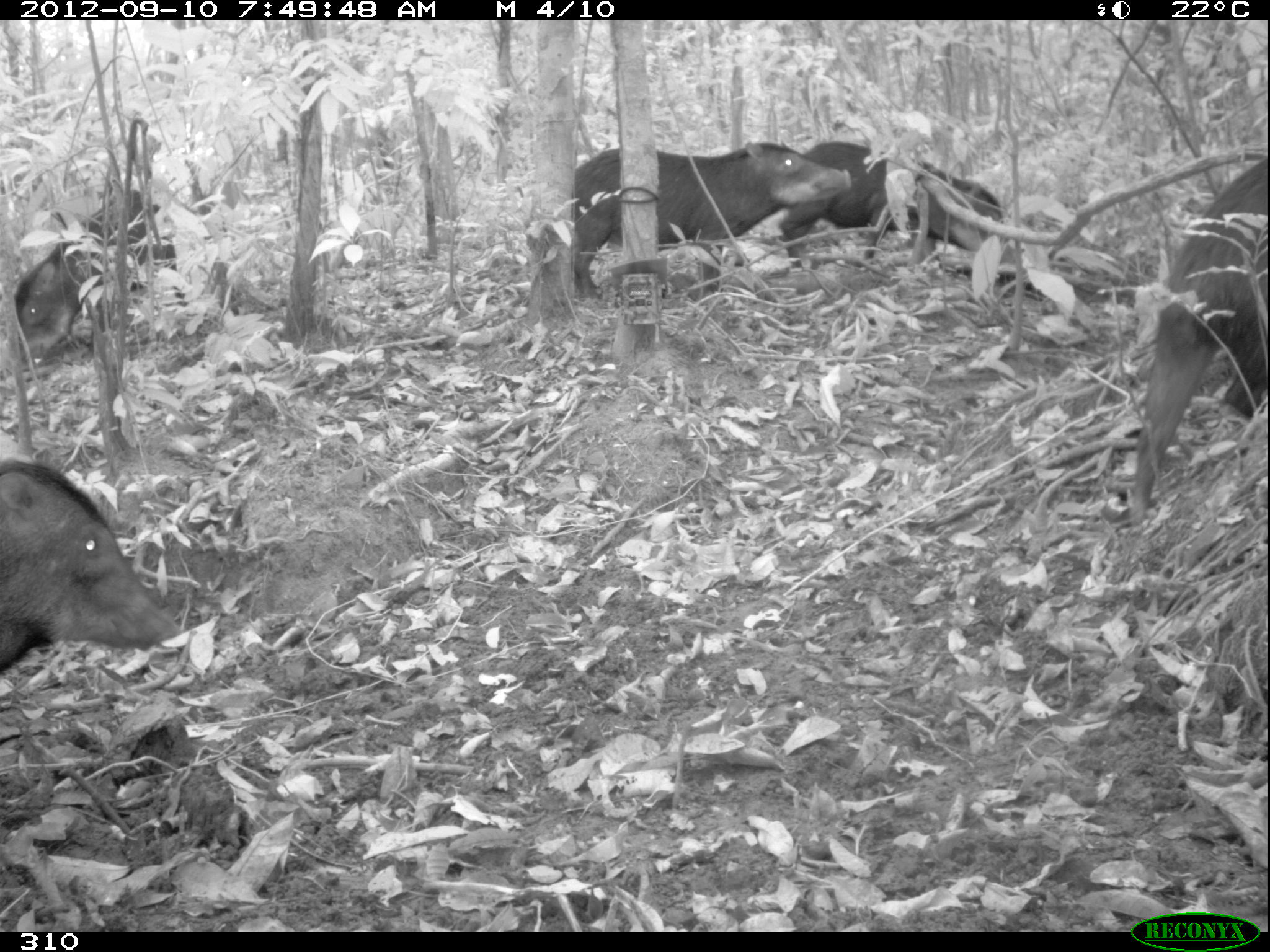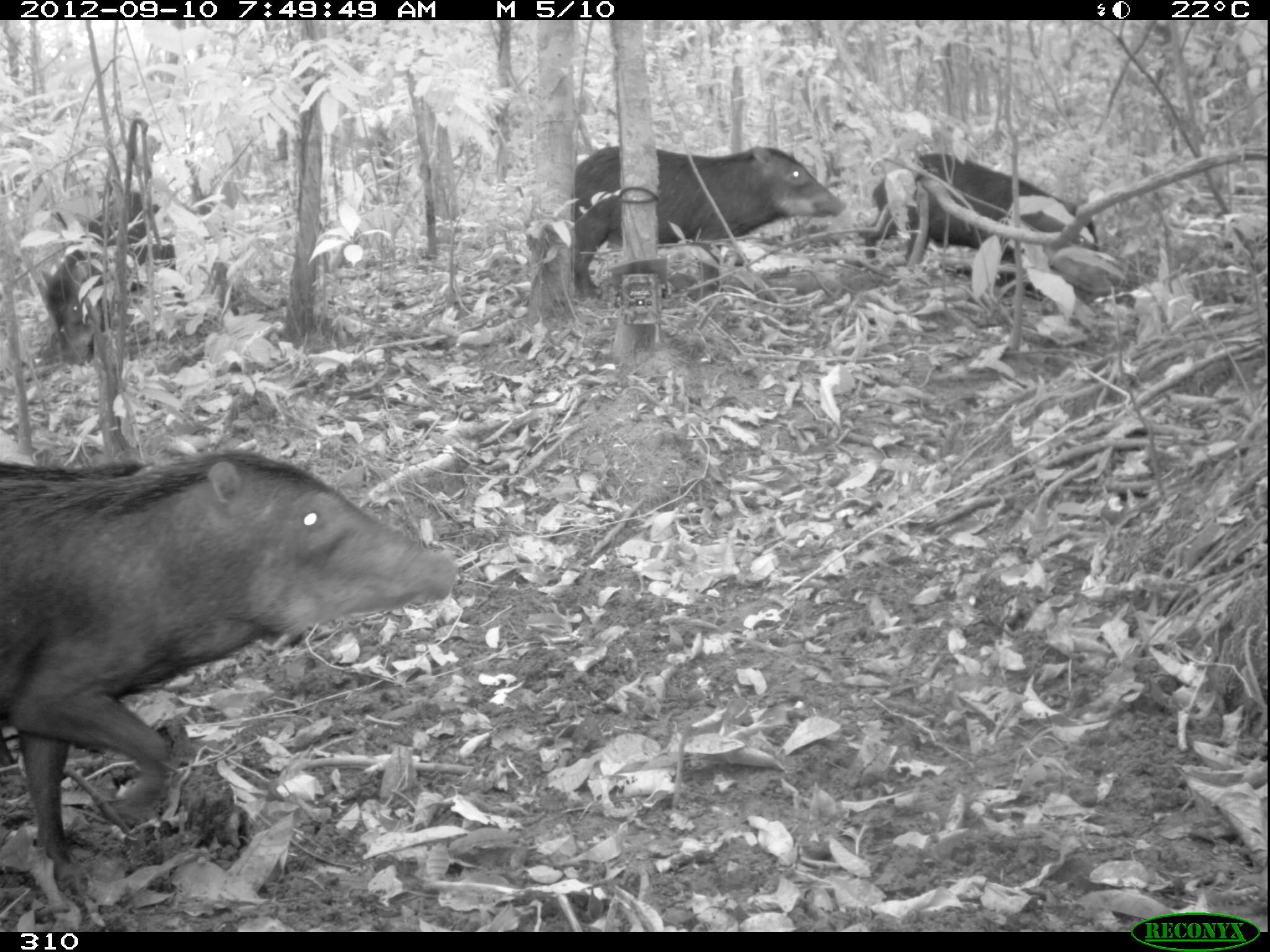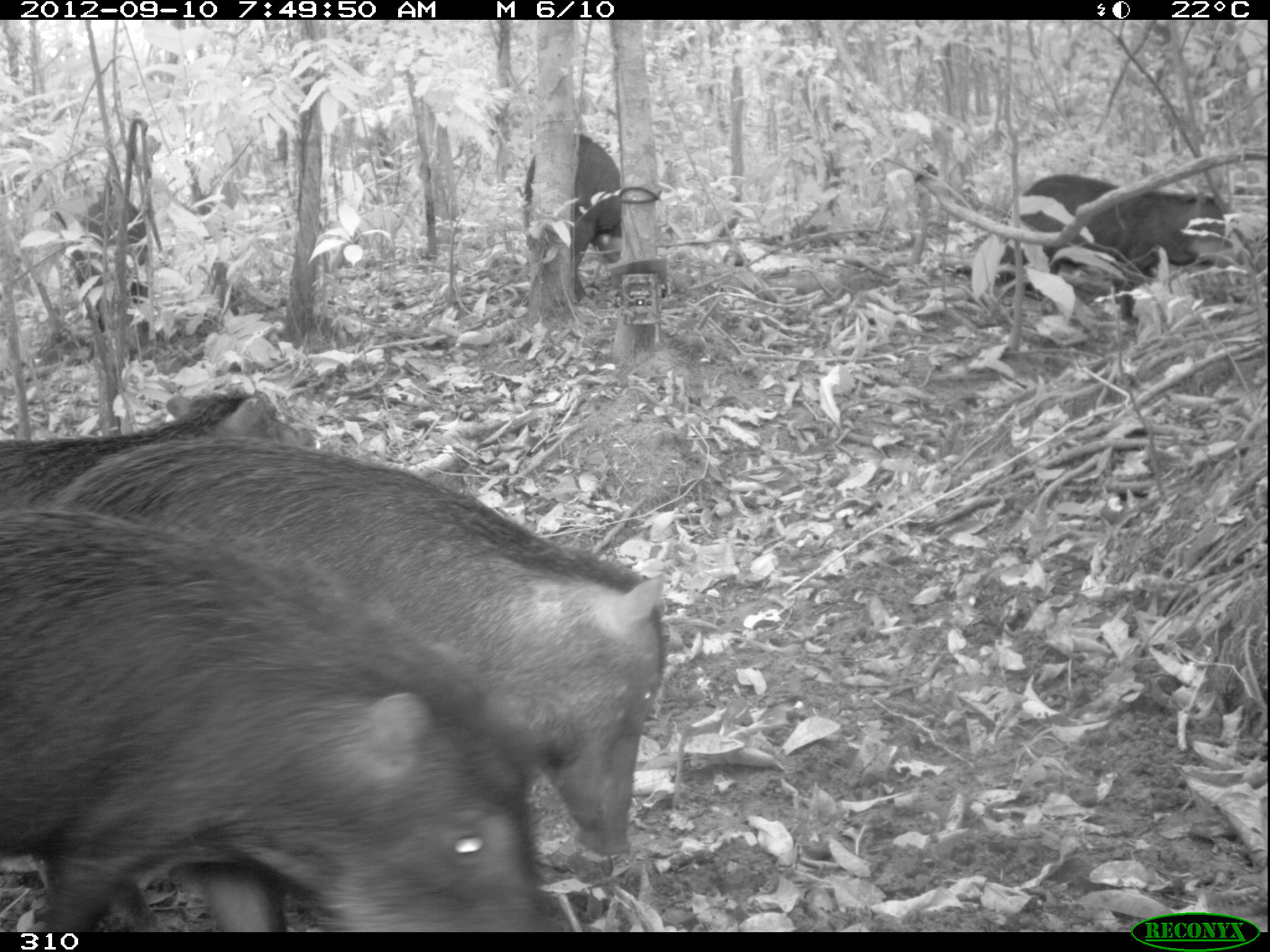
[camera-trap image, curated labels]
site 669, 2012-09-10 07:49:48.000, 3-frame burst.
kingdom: Animalia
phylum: Chordata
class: Mammalia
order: Artiodactyla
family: Tayassuidae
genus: Tayassu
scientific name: Tayassu pecari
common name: white-lipped peccary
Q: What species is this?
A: Tayassu pecari (white-lipped peccary).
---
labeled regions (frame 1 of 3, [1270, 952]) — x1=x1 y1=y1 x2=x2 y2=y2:
tayassu pecari: x1=1131 y1=154 x2=1265 y2=525; x1=572 y1=142 x2=851 y2=299; x1=0 y1=459 x2=183 y2=674; x1=778 y1=142 x2=1017 y2=275; x1=15 y1=187 x2=187 y2=360